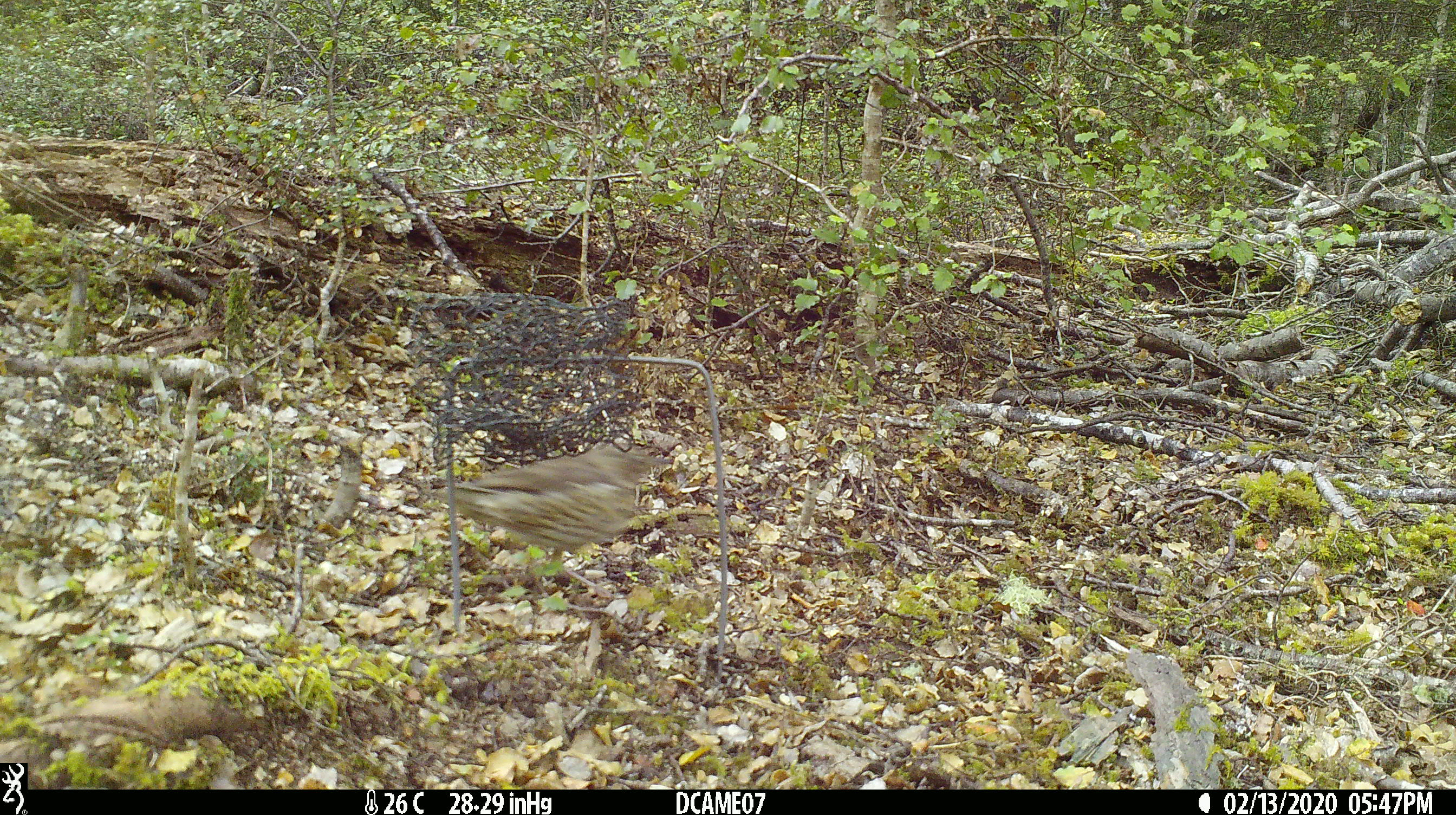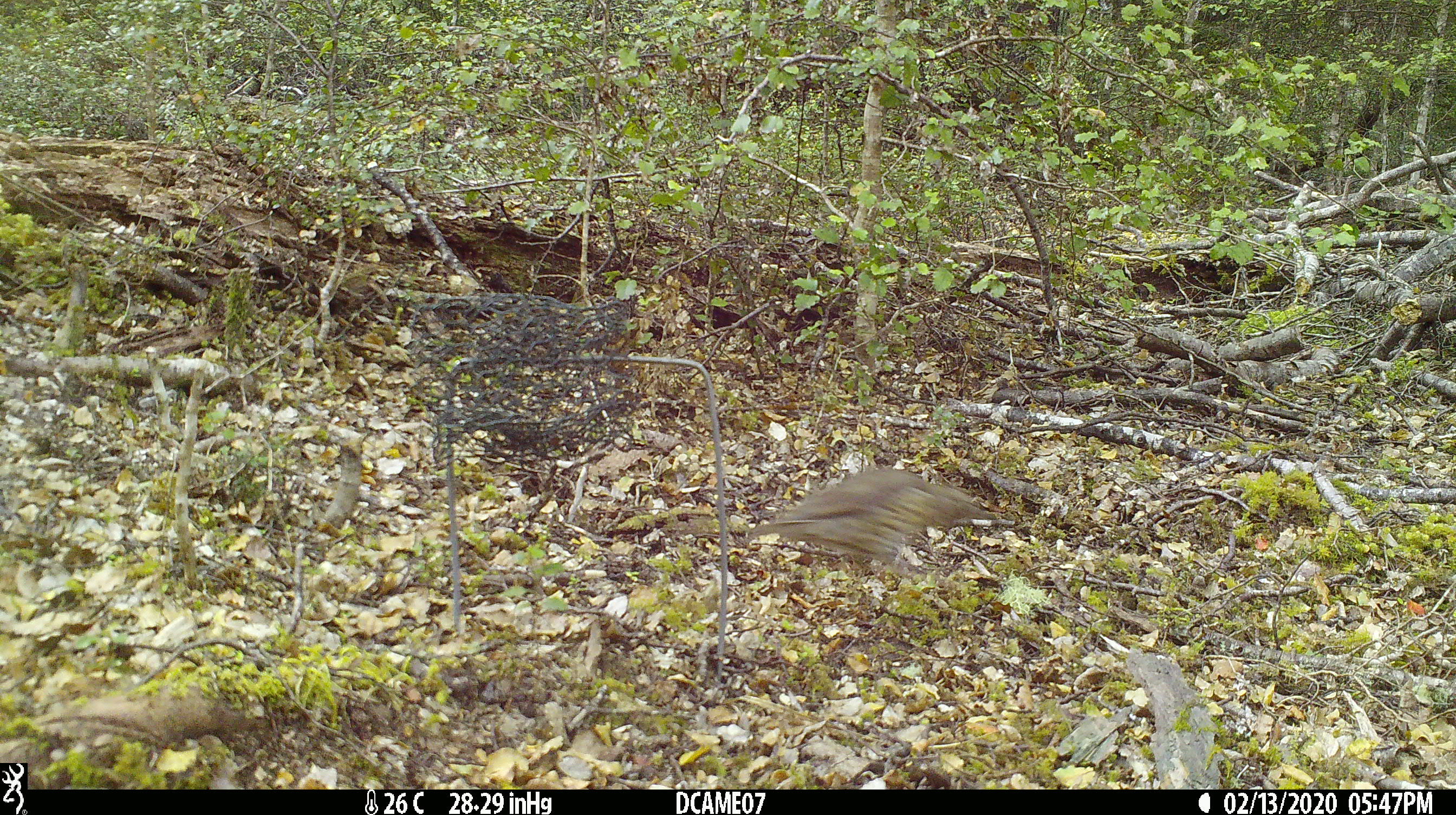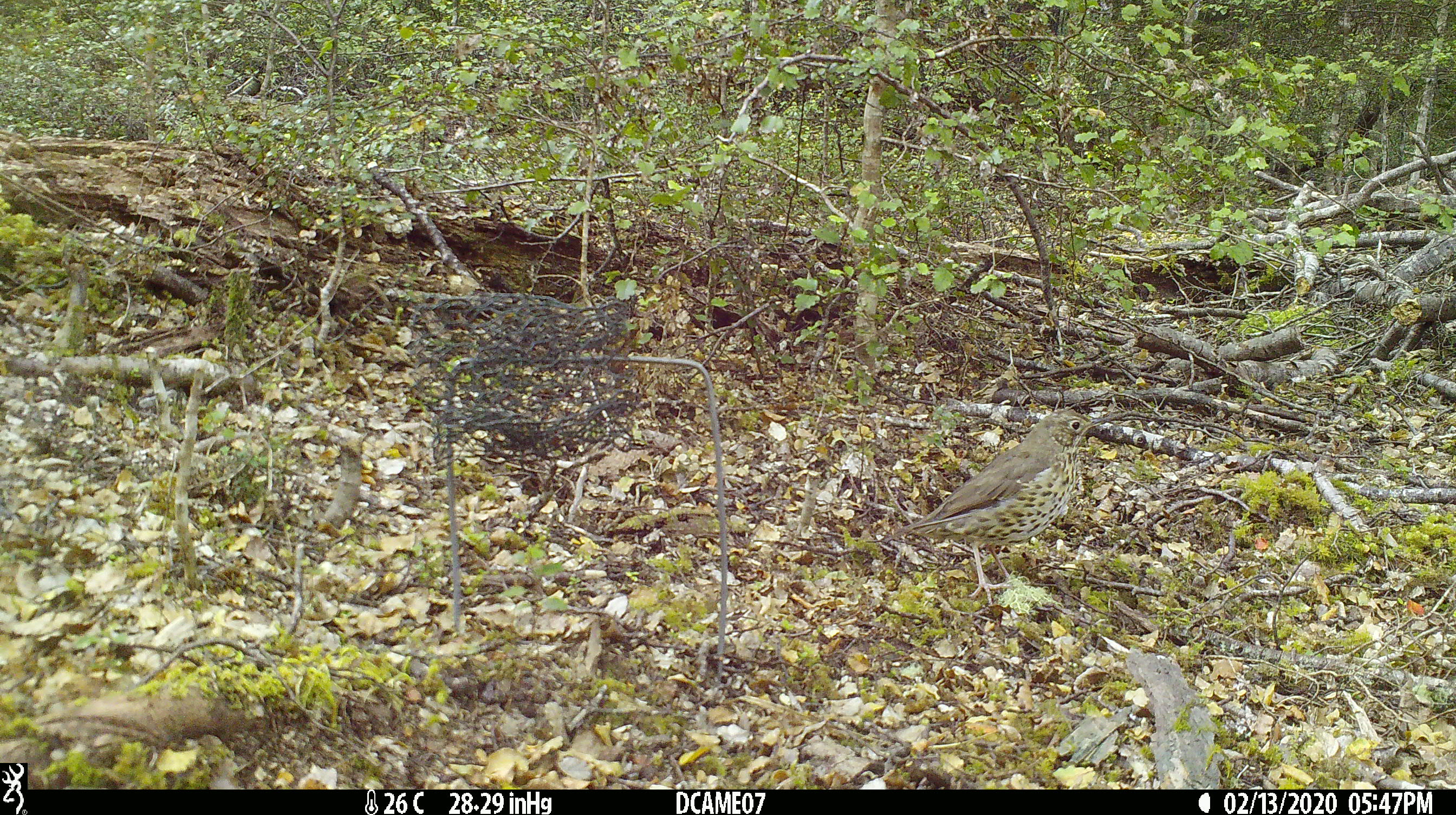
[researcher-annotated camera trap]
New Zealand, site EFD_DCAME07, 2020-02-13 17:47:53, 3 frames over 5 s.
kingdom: Animalia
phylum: Chordata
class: Aves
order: Passeriformes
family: Turdidae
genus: Turdus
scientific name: Turdus philomelos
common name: song thrush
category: thrush